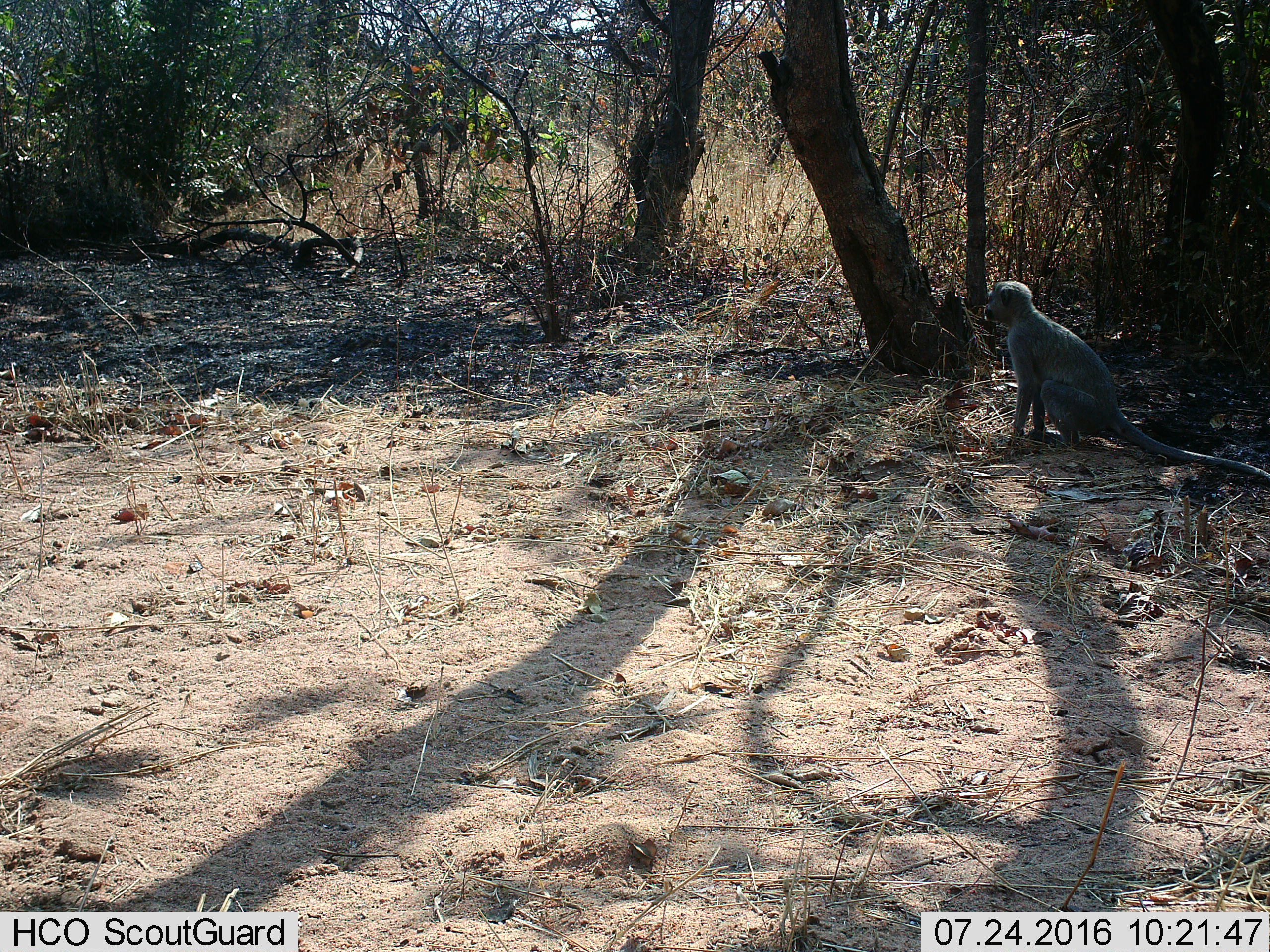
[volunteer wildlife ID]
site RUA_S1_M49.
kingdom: Animalia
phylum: Chordata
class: Mammalia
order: Primates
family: Cercopithecidae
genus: Chlorocebus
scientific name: Chlorocebus pygerythrus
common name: vervet monkey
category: monkeyvervet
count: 1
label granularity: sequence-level